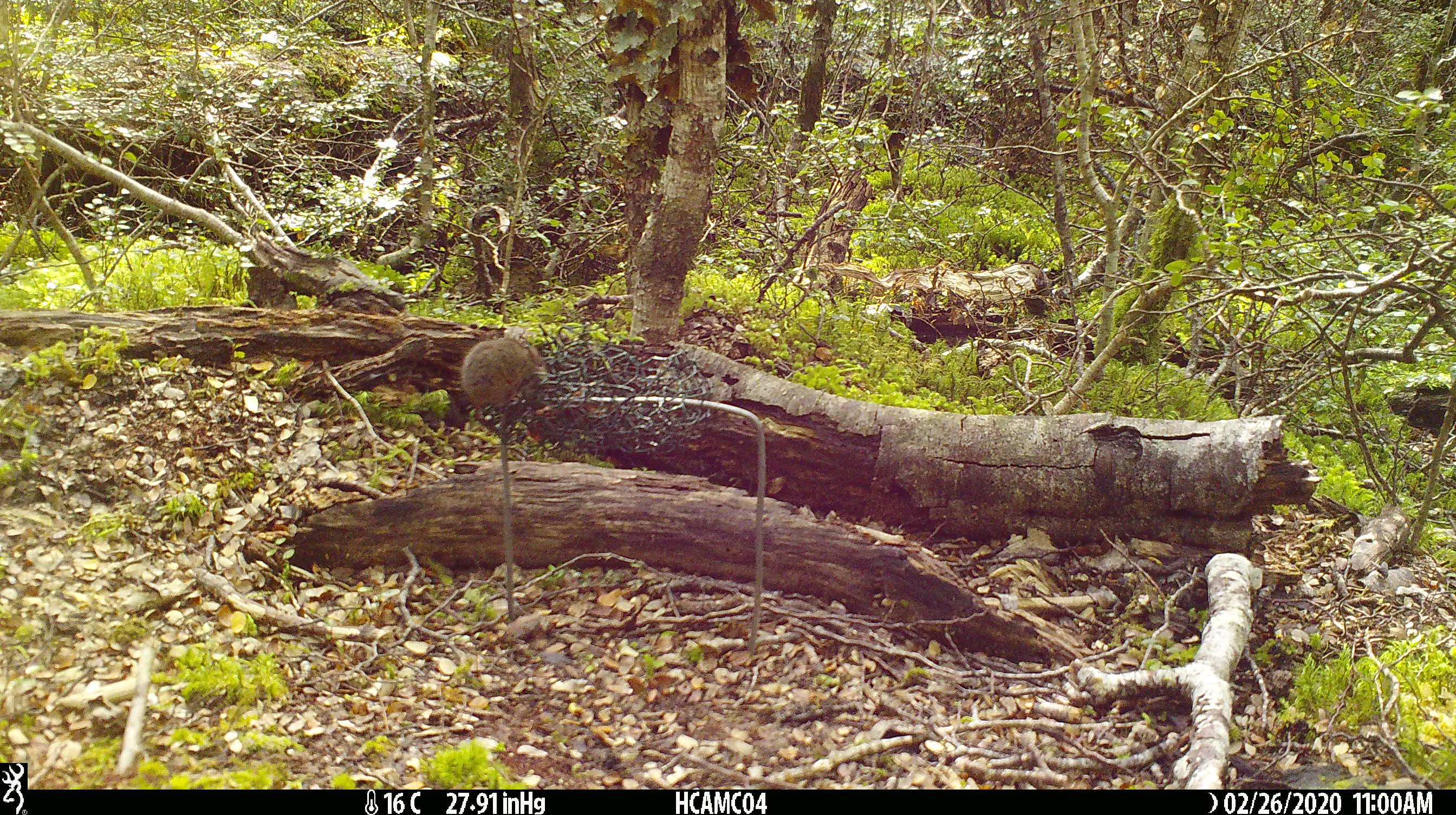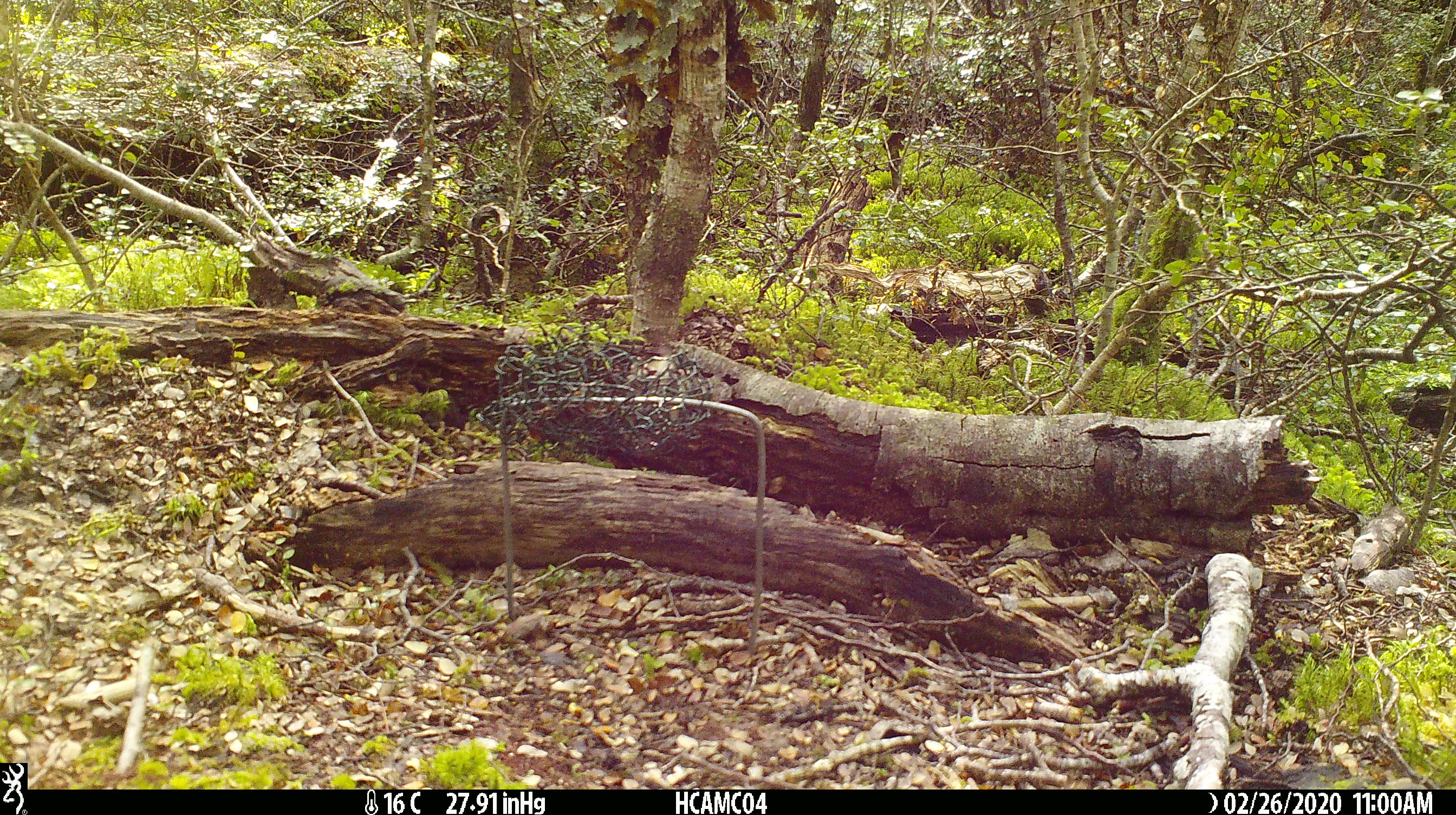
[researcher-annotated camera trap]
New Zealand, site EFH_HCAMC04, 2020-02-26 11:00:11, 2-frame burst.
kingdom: Animalia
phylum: Chordata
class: Mammalia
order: Rodentia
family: Muridae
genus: Mus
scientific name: Mus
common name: mouse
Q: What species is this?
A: Mouse (Mus).